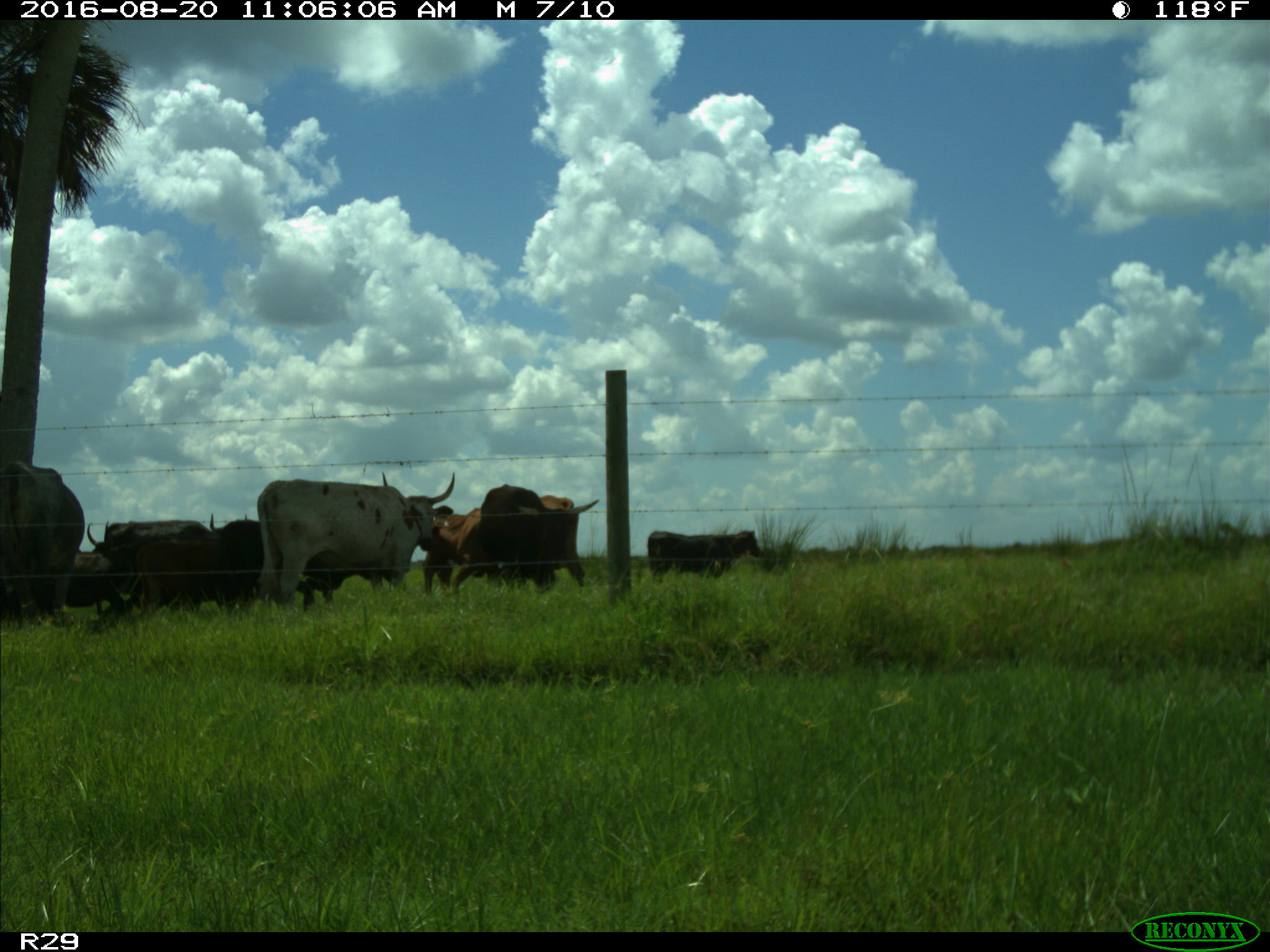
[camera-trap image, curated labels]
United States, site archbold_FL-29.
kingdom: Animalia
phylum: Chordata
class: Mammalia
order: Artiodactyla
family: Bovidae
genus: Bos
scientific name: Bos taurus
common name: domestic cow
Bos taurus (domestic cow).